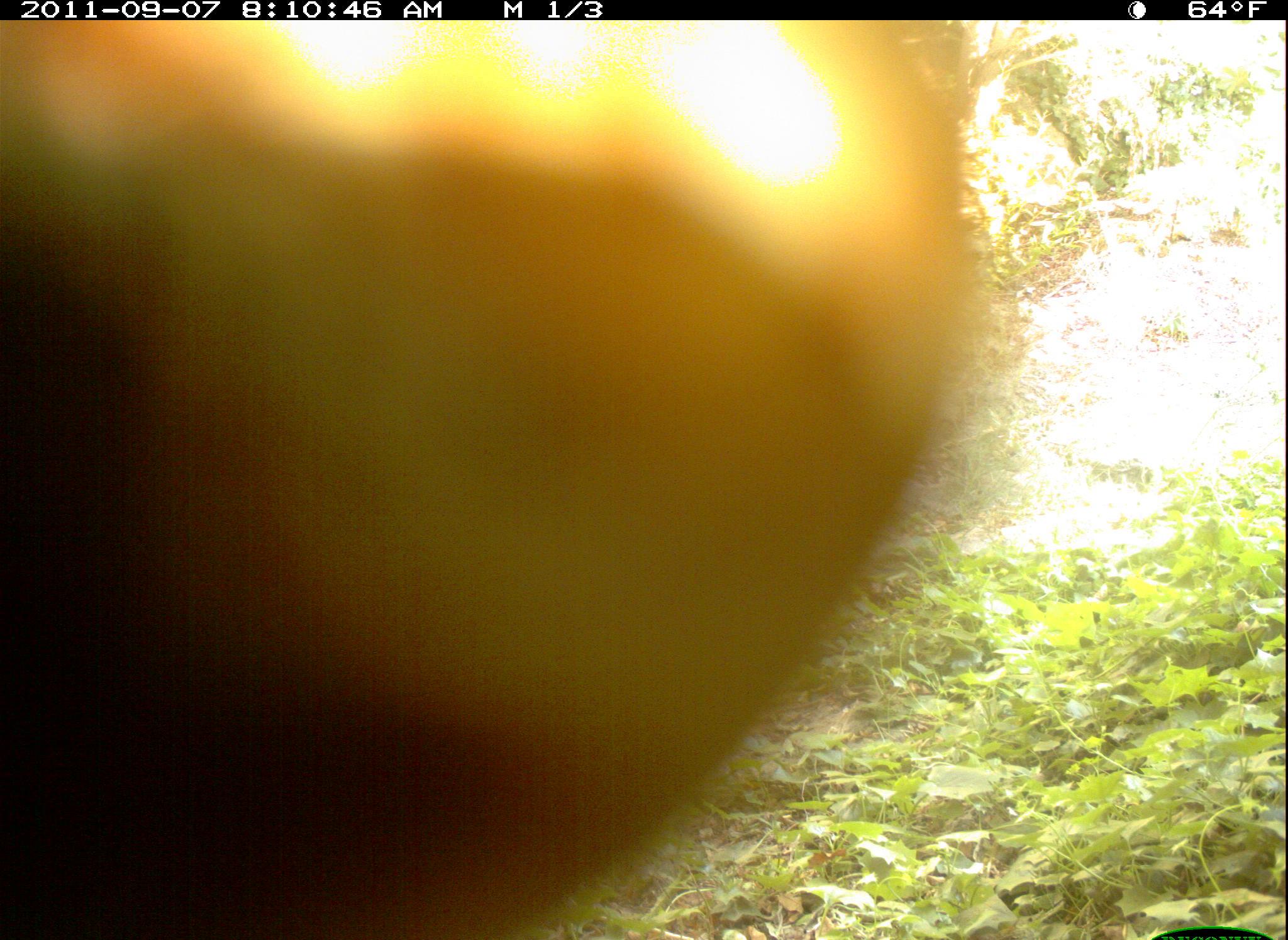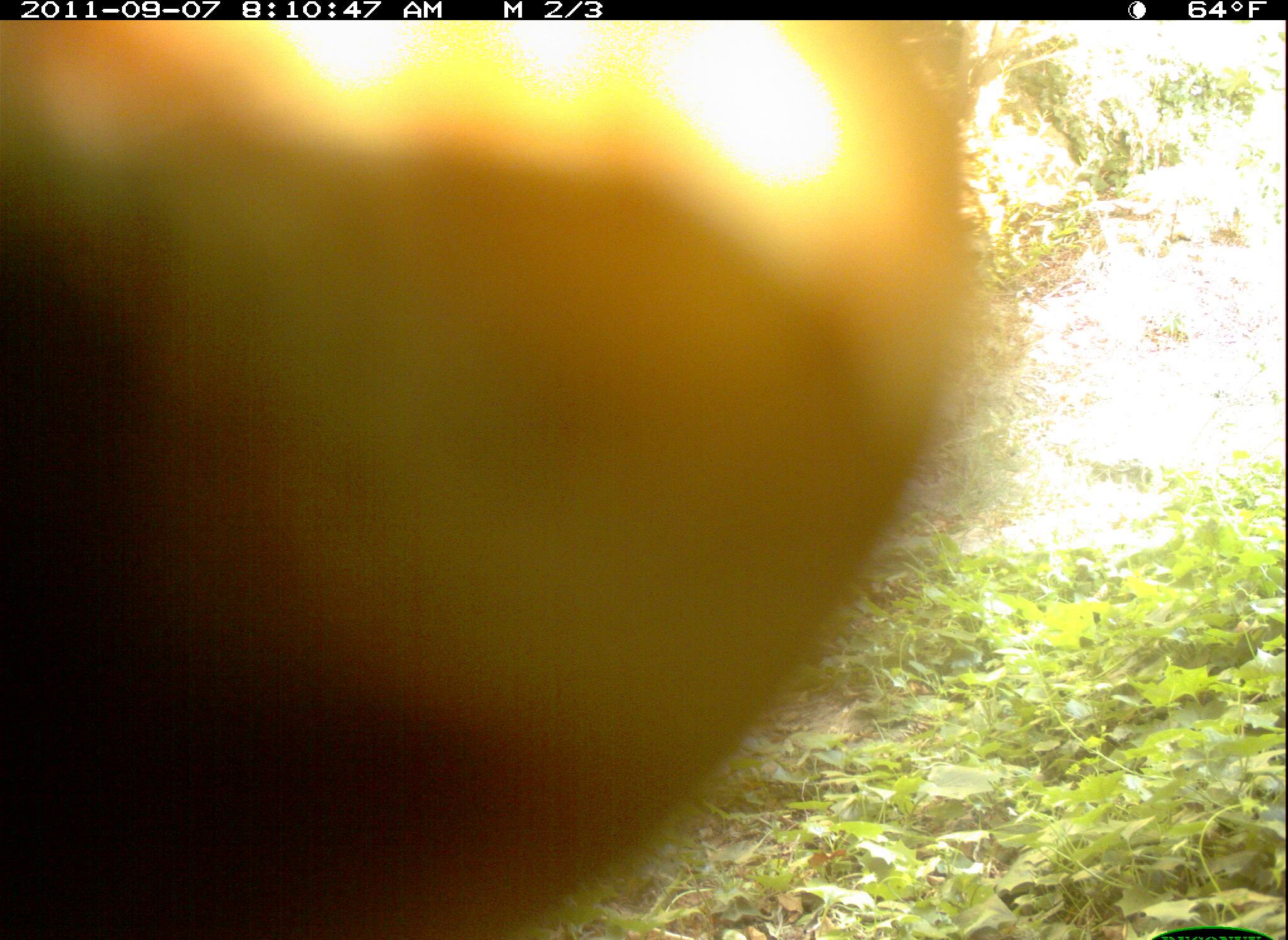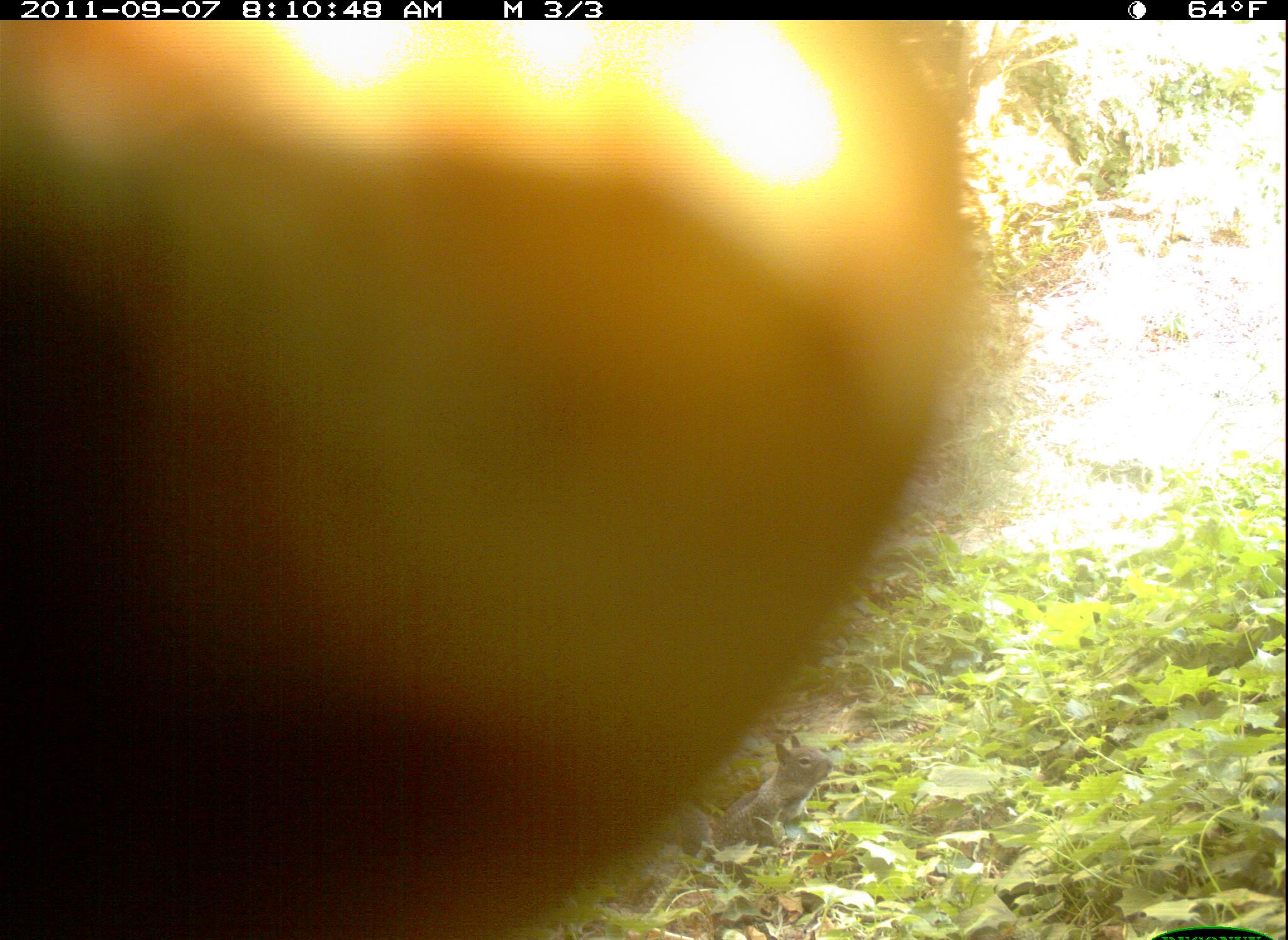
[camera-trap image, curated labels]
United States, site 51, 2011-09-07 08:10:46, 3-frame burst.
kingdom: Animalia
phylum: Chordata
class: Mammalia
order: Rodentia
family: Sciuridae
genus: Sciurus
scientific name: Sciurus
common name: squirrel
Squirrel (Sciurus).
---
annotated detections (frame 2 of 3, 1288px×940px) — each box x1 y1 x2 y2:
squirrel: 4 23 967 940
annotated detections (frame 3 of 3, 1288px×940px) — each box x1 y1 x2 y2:
squirrel: 0 26 1013 940; 662 723 847 865